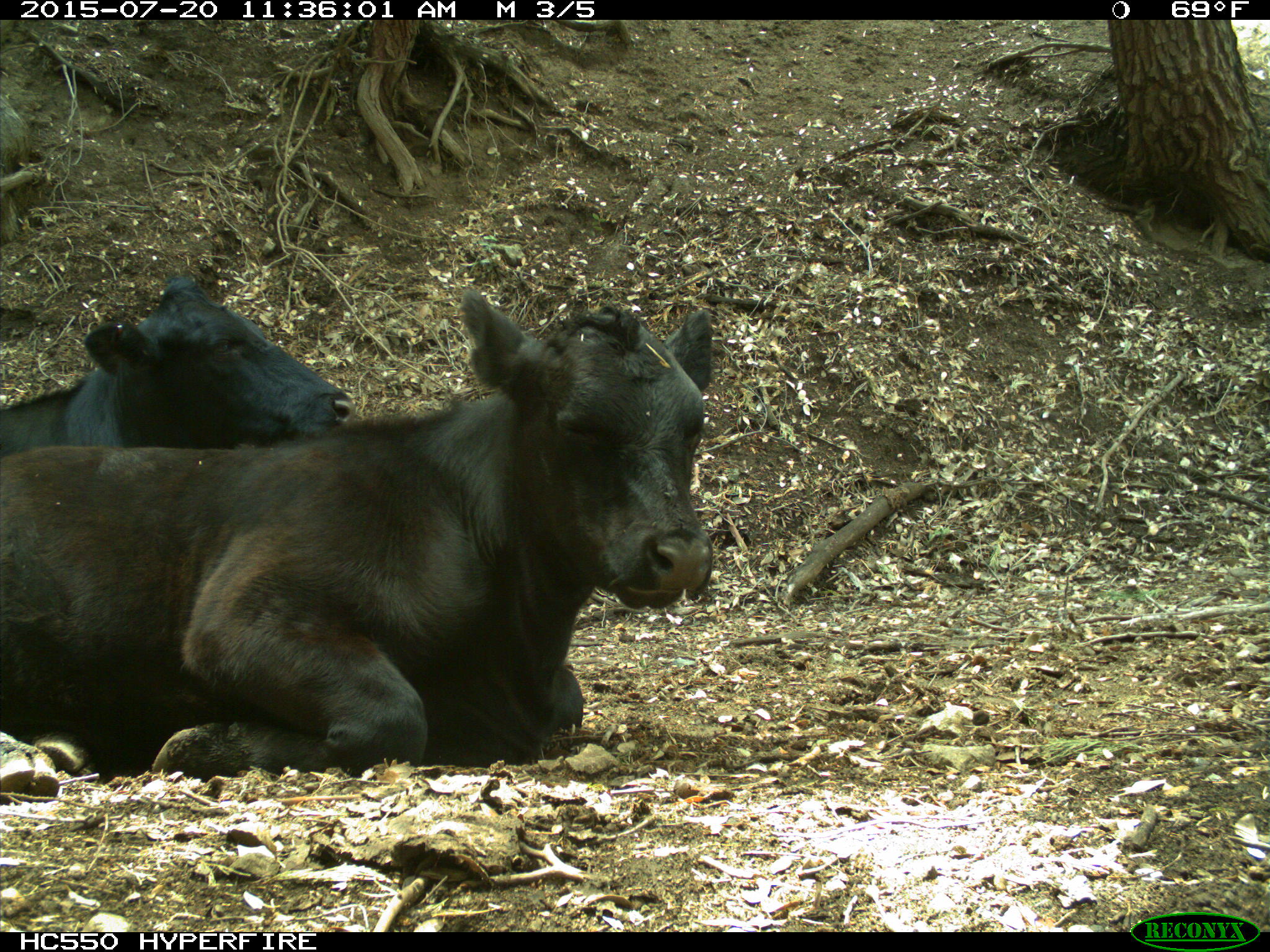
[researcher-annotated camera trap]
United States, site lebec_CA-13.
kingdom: Animalia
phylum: Chordata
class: Mammalia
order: Artiodactyla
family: Bovidae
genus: Bos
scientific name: Bos taurus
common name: domestic cow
Bos taurus (domestic cow).